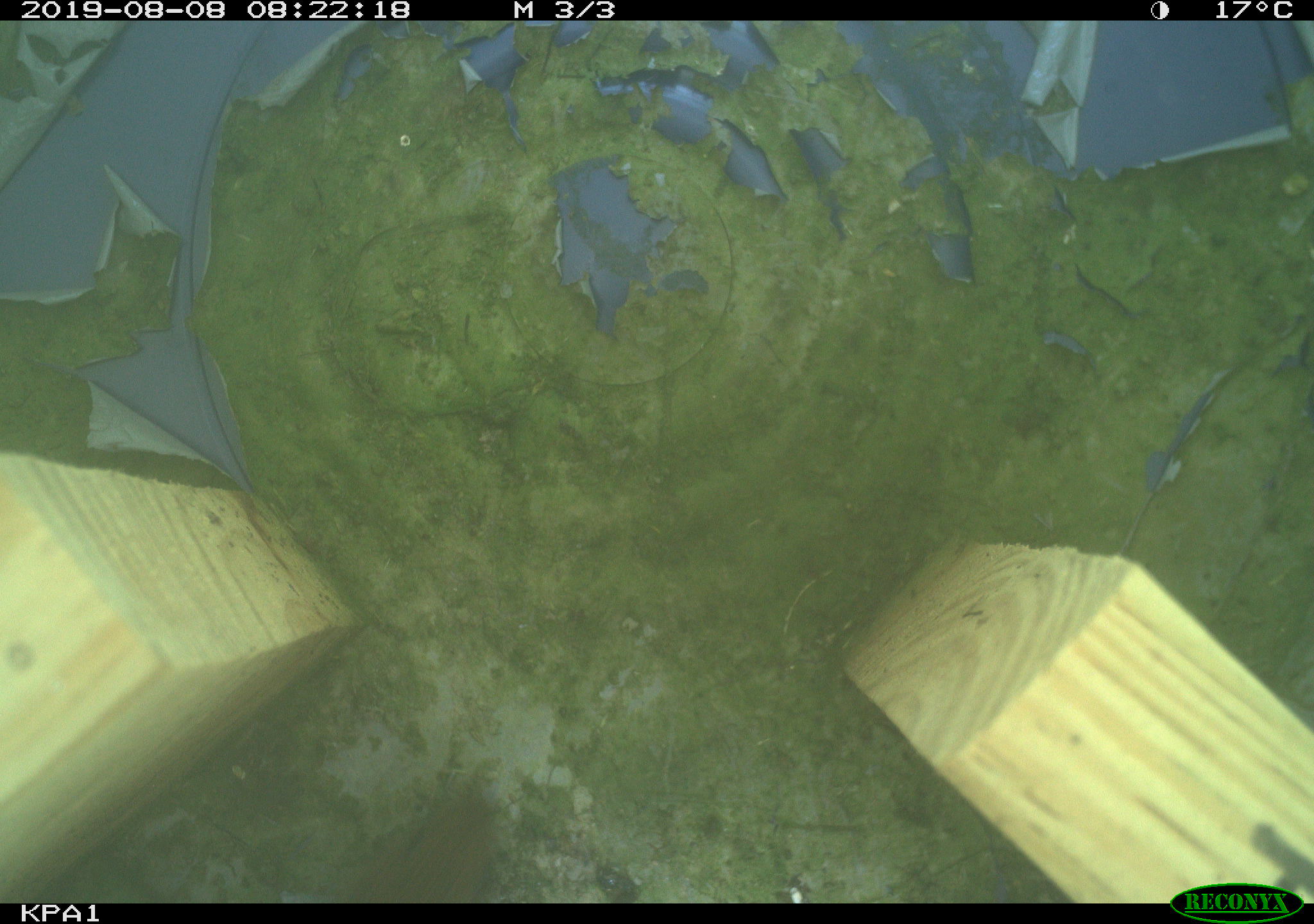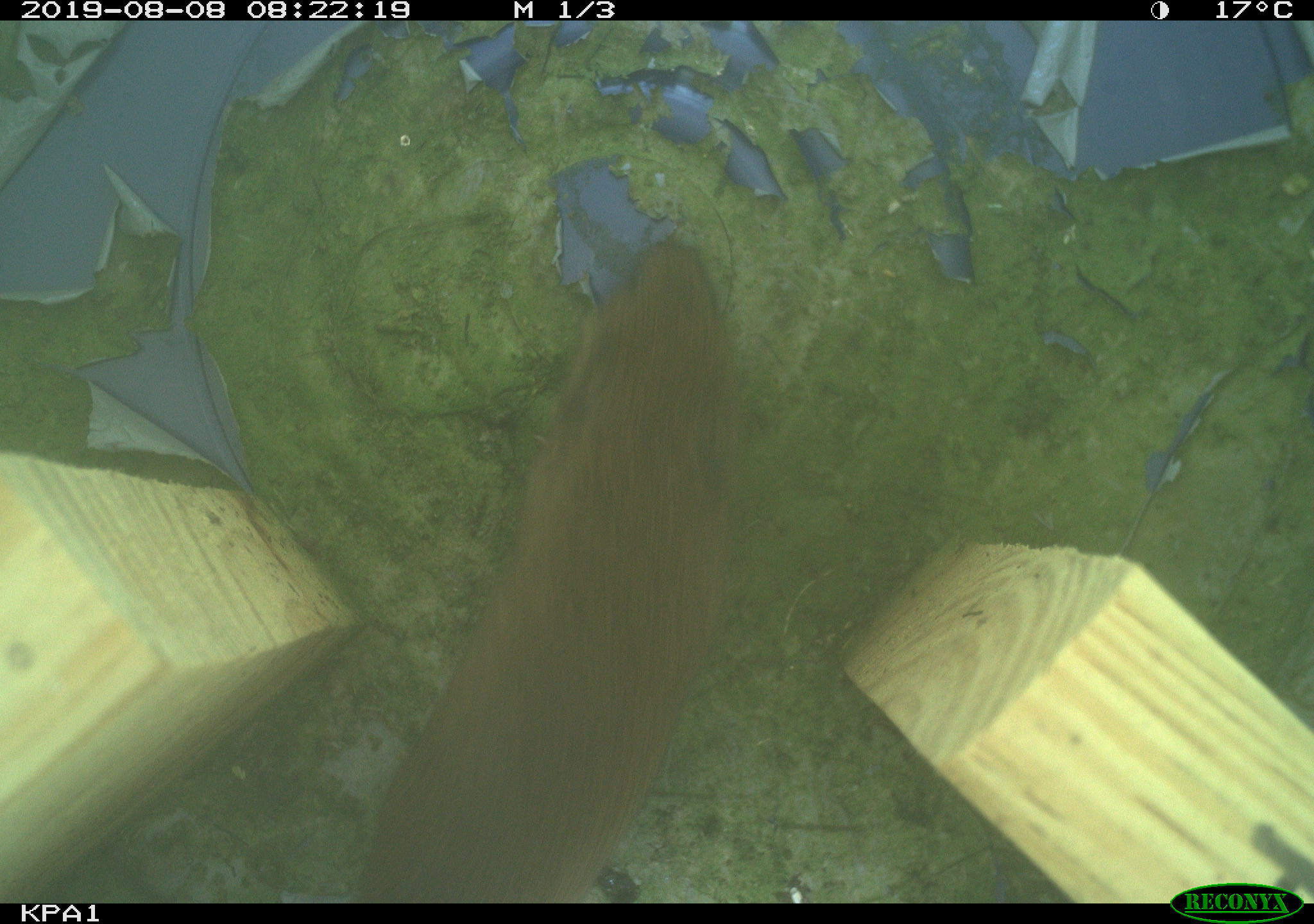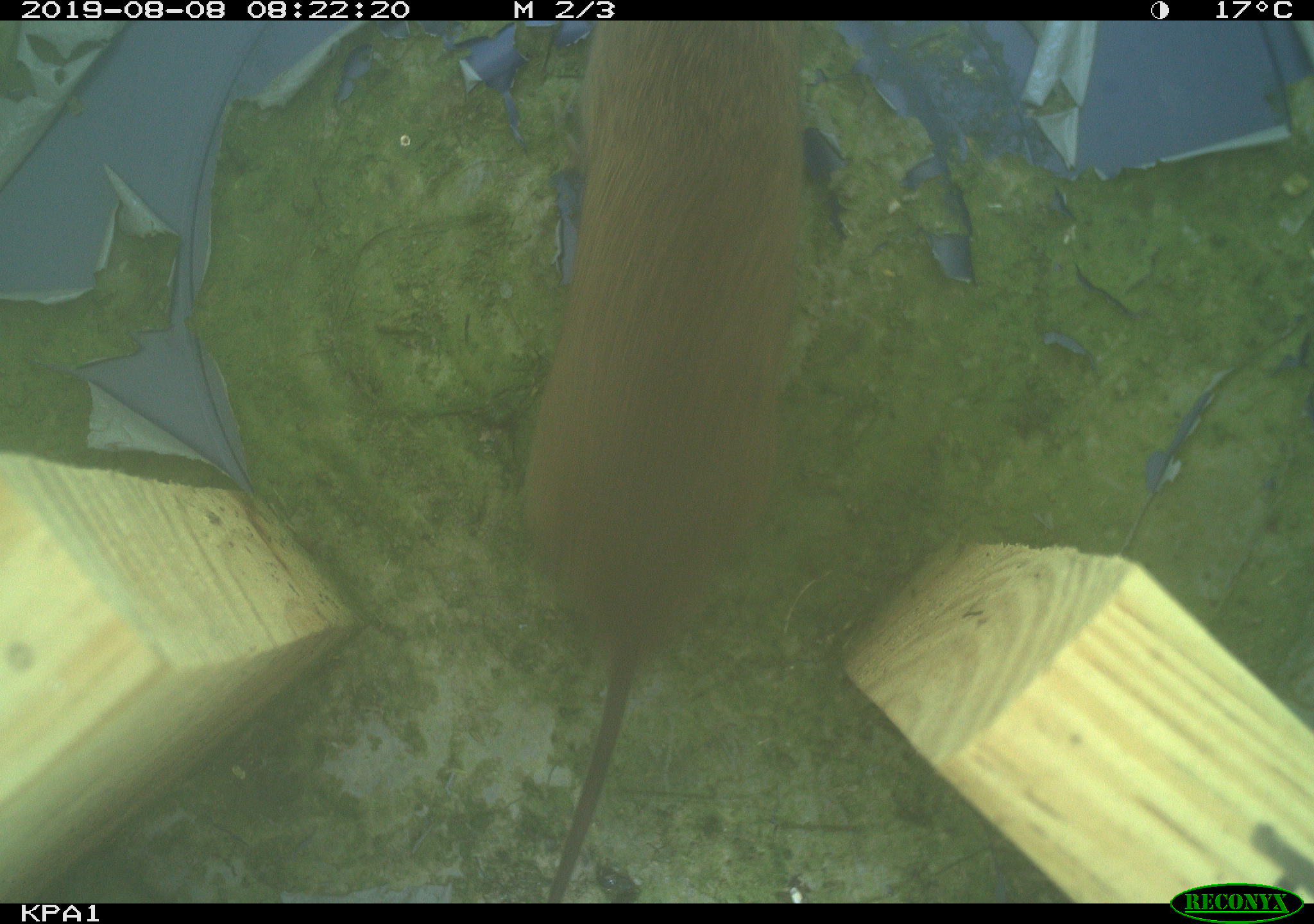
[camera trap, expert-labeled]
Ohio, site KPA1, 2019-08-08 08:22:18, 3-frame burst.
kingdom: Animalia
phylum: Chordata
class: Mammalia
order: Rodentia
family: Cricetidae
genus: Microtus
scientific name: Microtus pennsylvanicus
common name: meadow vole